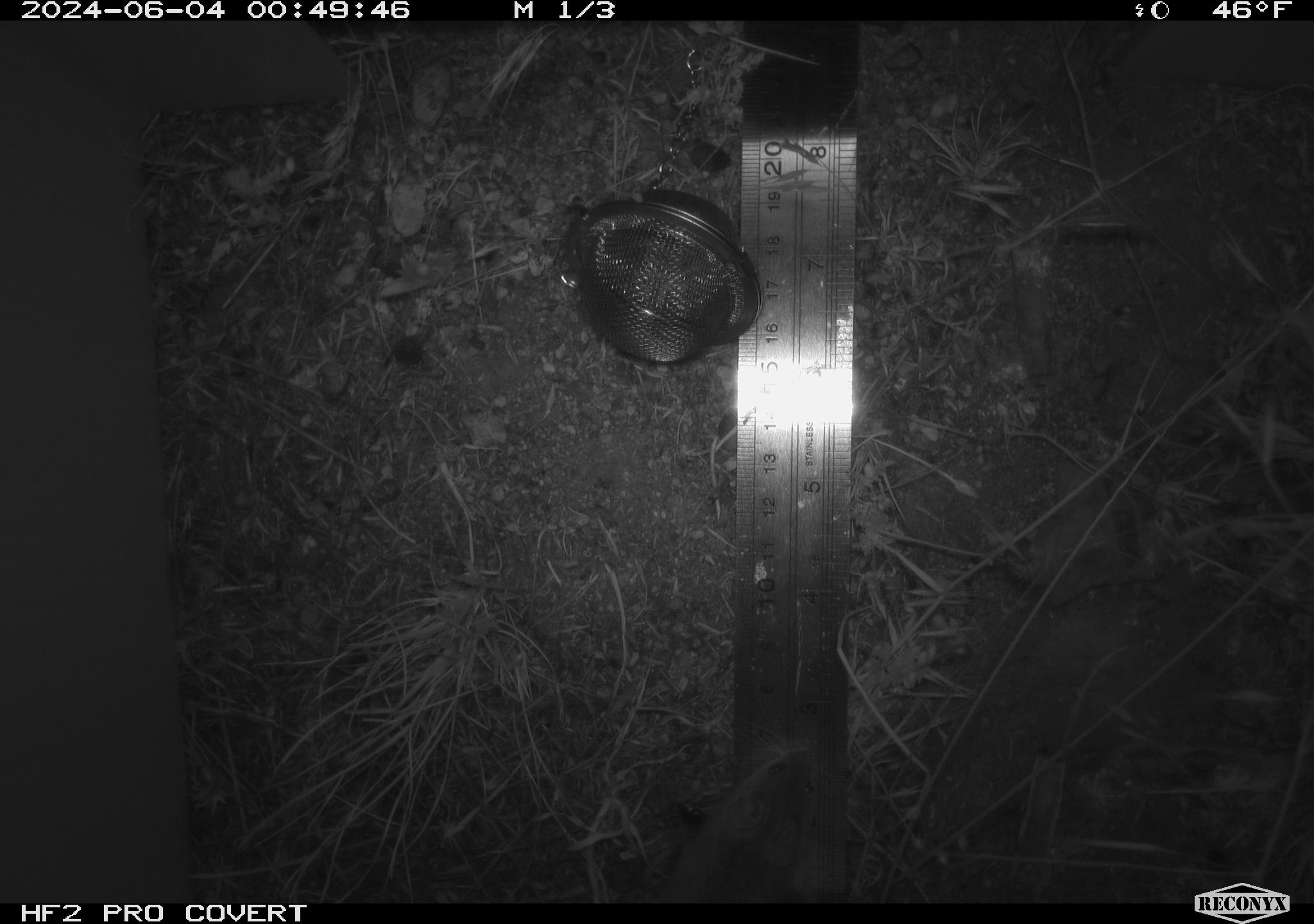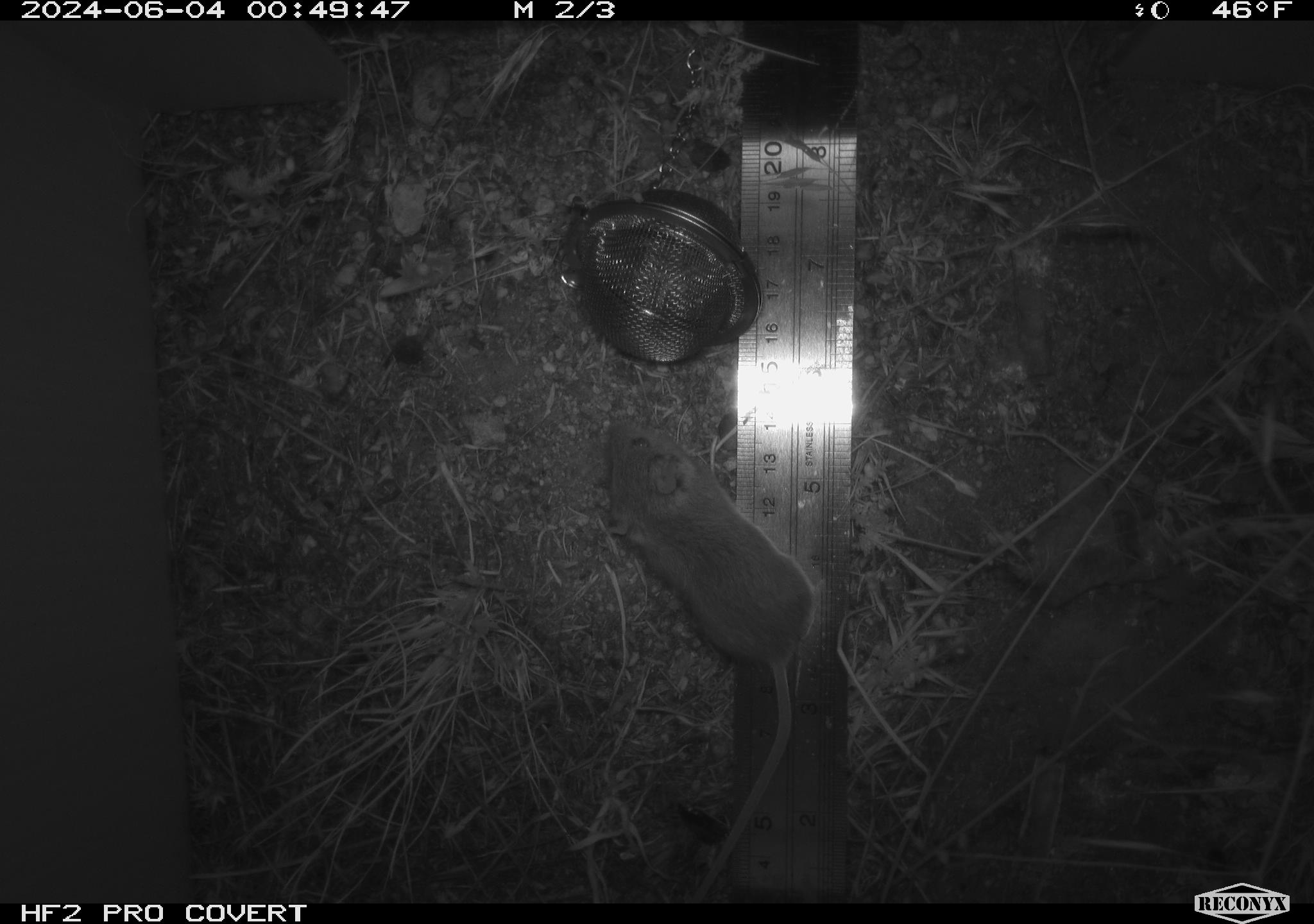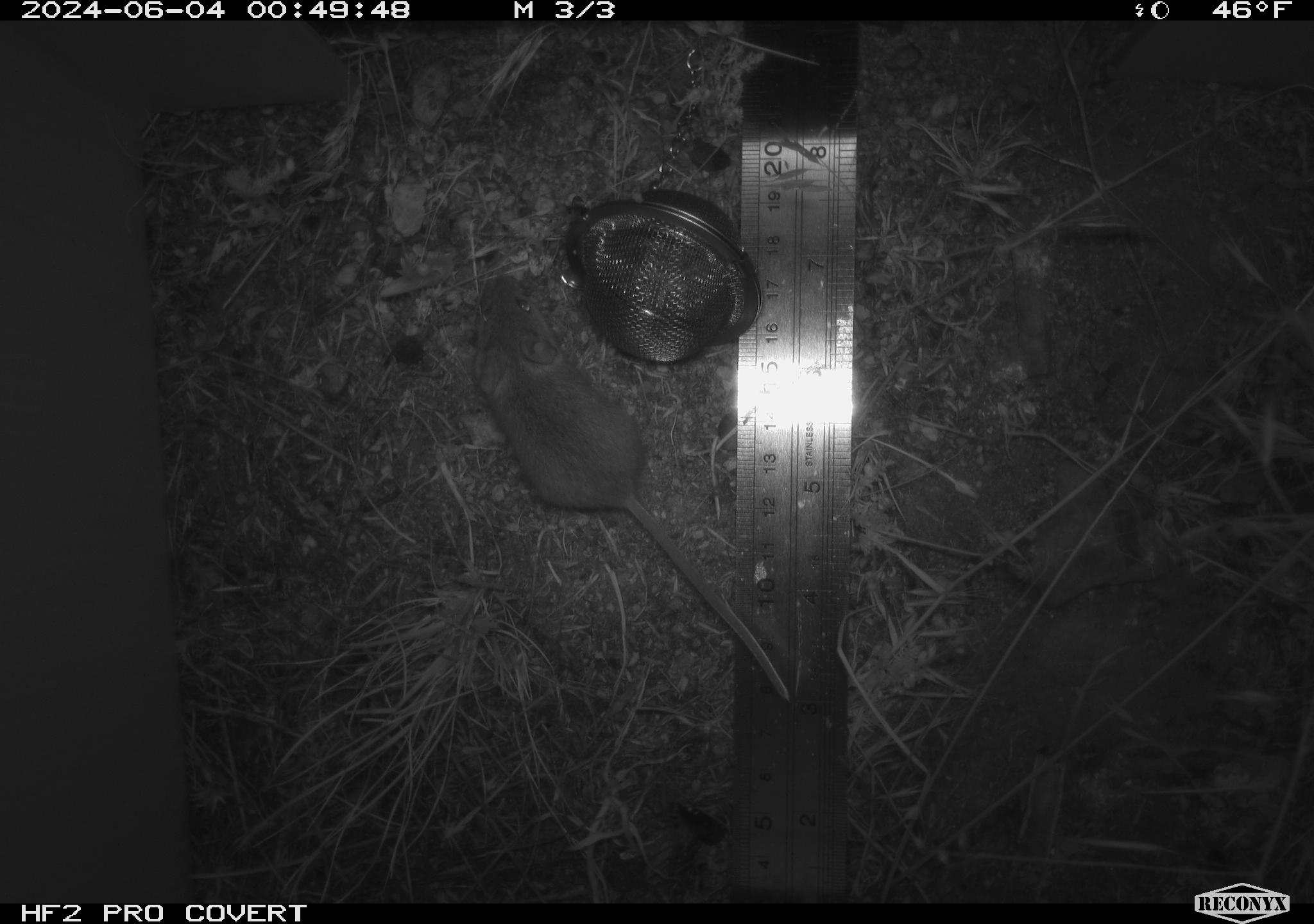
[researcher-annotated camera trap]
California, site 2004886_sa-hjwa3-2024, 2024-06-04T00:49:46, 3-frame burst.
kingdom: Animalia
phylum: Chordata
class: Mammalia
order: Rodentia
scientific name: Rodentia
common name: rodent